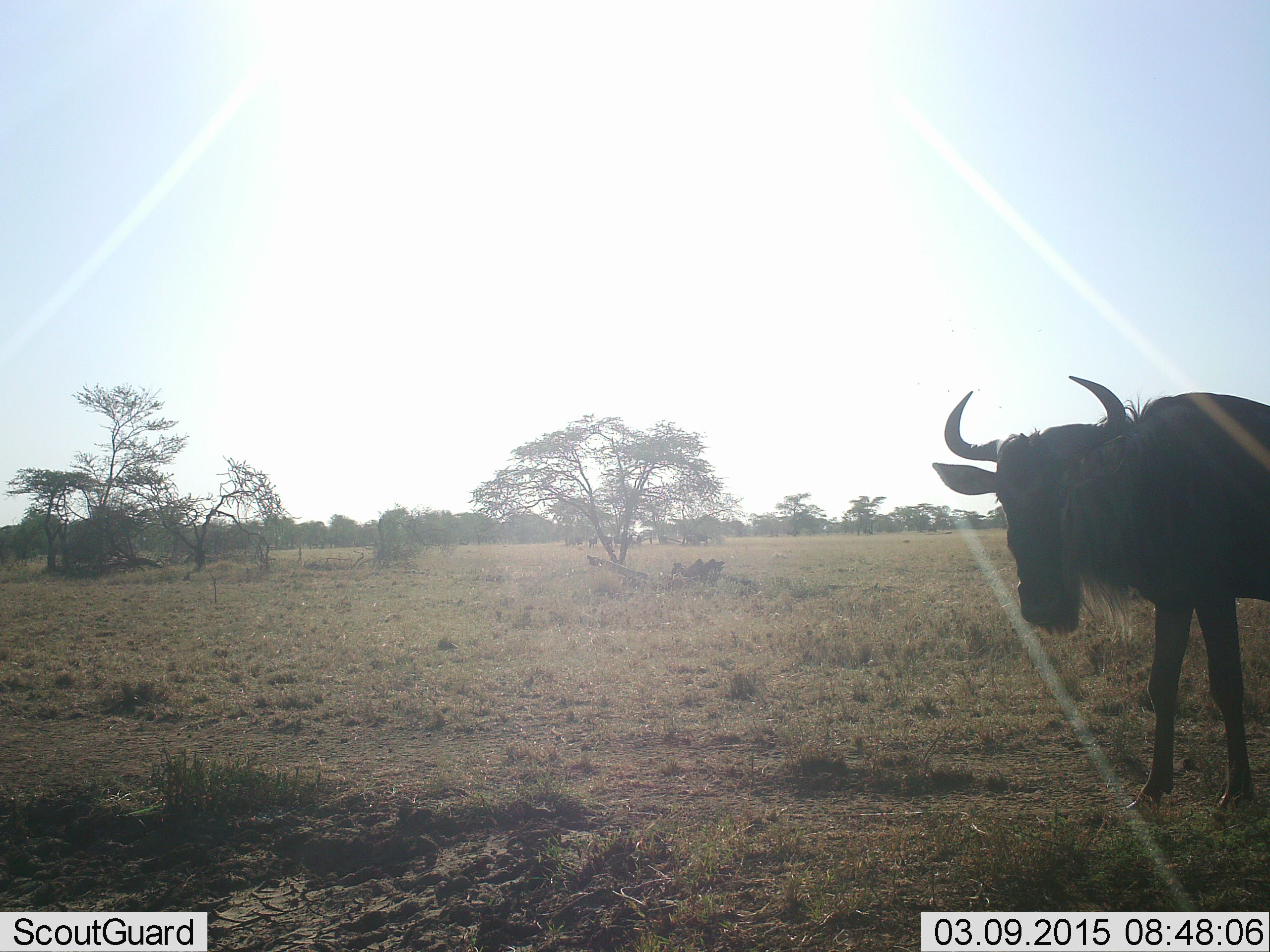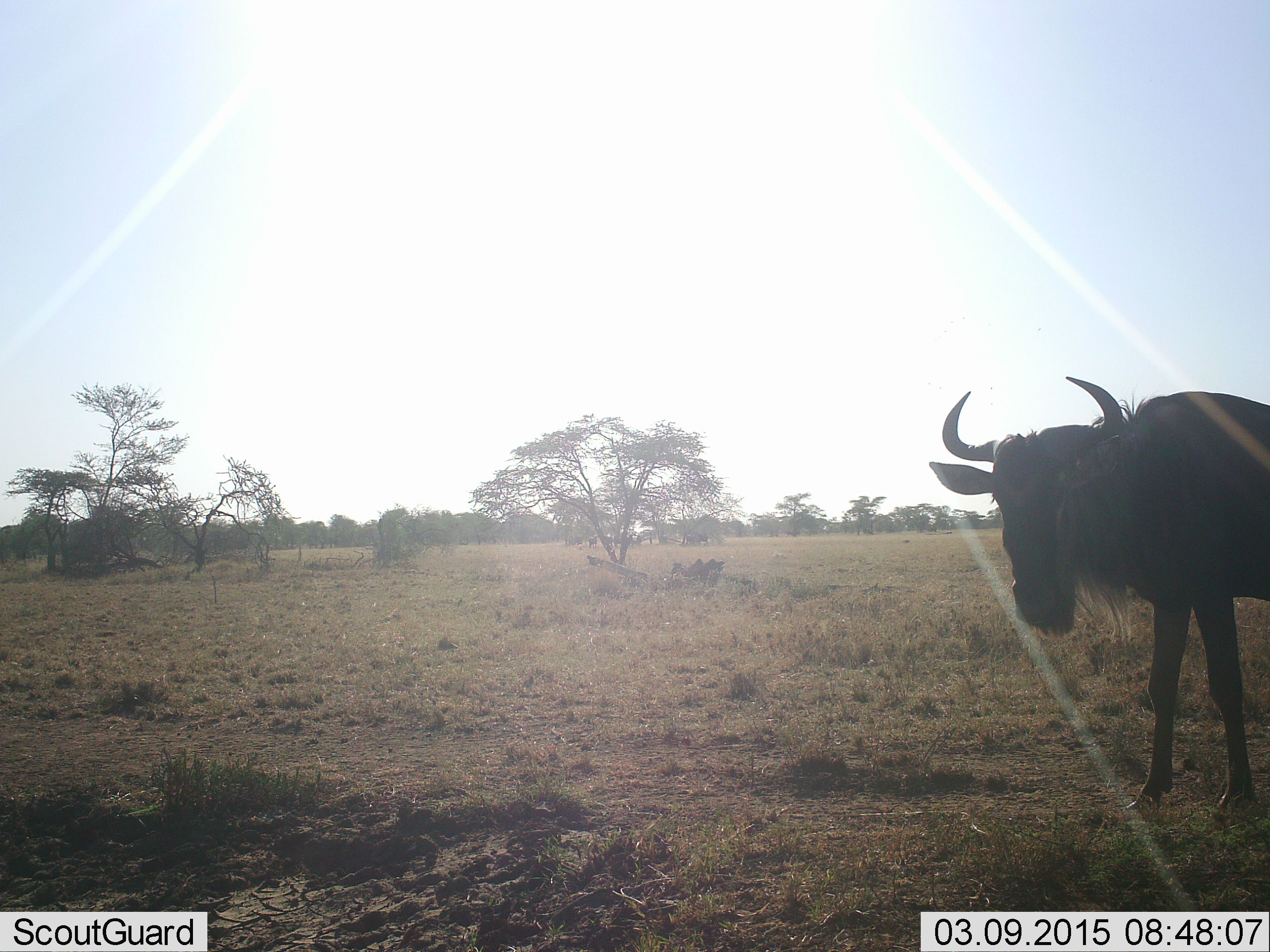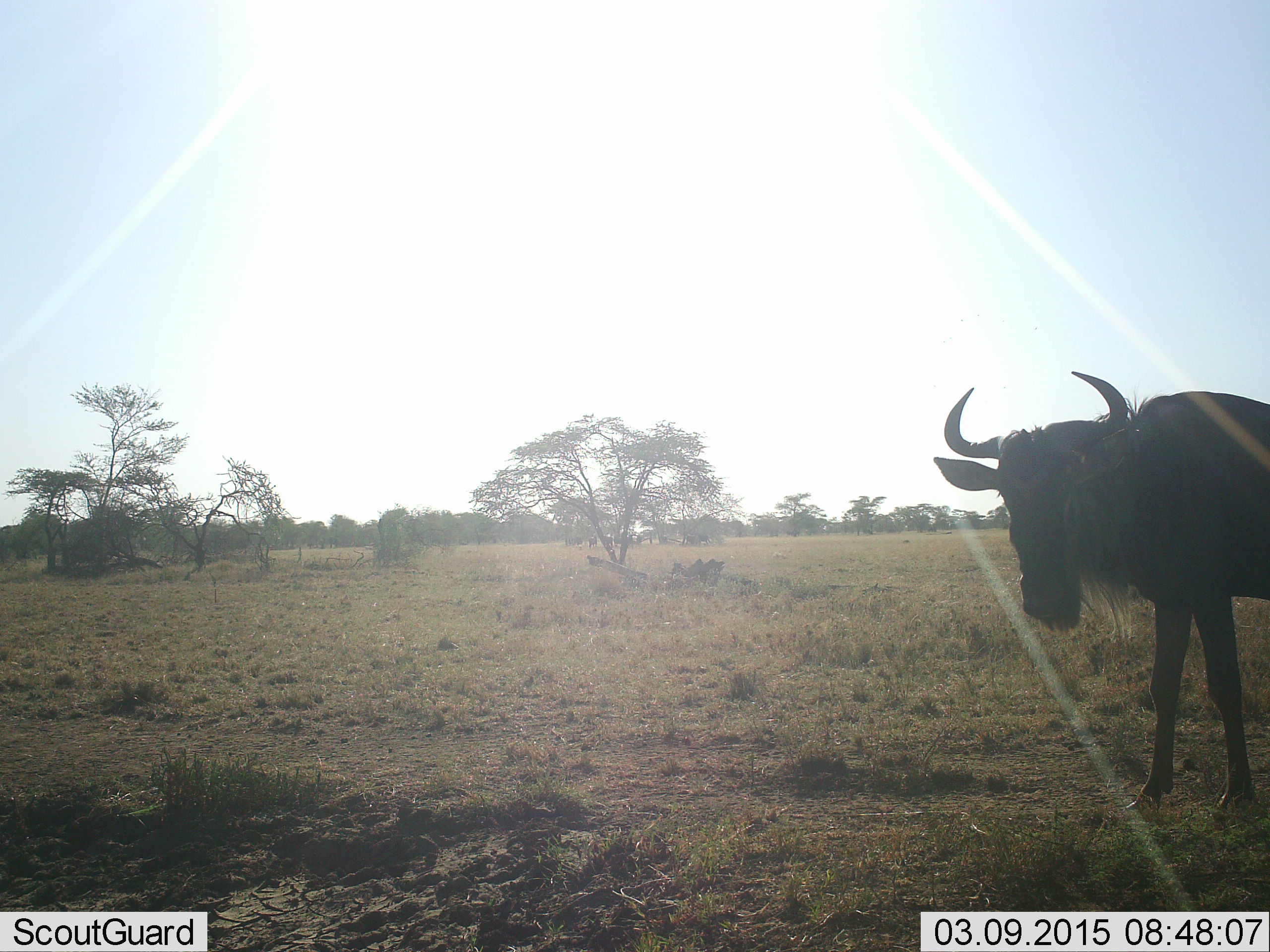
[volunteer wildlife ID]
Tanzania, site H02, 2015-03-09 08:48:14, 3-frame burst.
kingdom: Animalia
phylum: Chordata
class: Mammalia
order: Artiodactyla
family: Bovidae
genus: Connochaetes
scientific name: Connochaetes taurinus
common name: blue wildebeest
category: wildebeest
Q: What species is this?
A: Wildebeest (blue wildebeest) (Connochaetes taurinus).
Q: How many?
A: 1.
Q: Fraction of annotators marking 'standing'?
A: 90%.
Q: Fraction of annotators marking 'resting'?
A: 0%.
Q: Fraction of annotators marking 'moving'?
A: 10%.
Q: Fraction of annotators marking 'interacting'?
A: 10%.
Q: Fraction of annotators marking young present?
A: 0%.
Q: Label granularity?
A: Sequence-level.